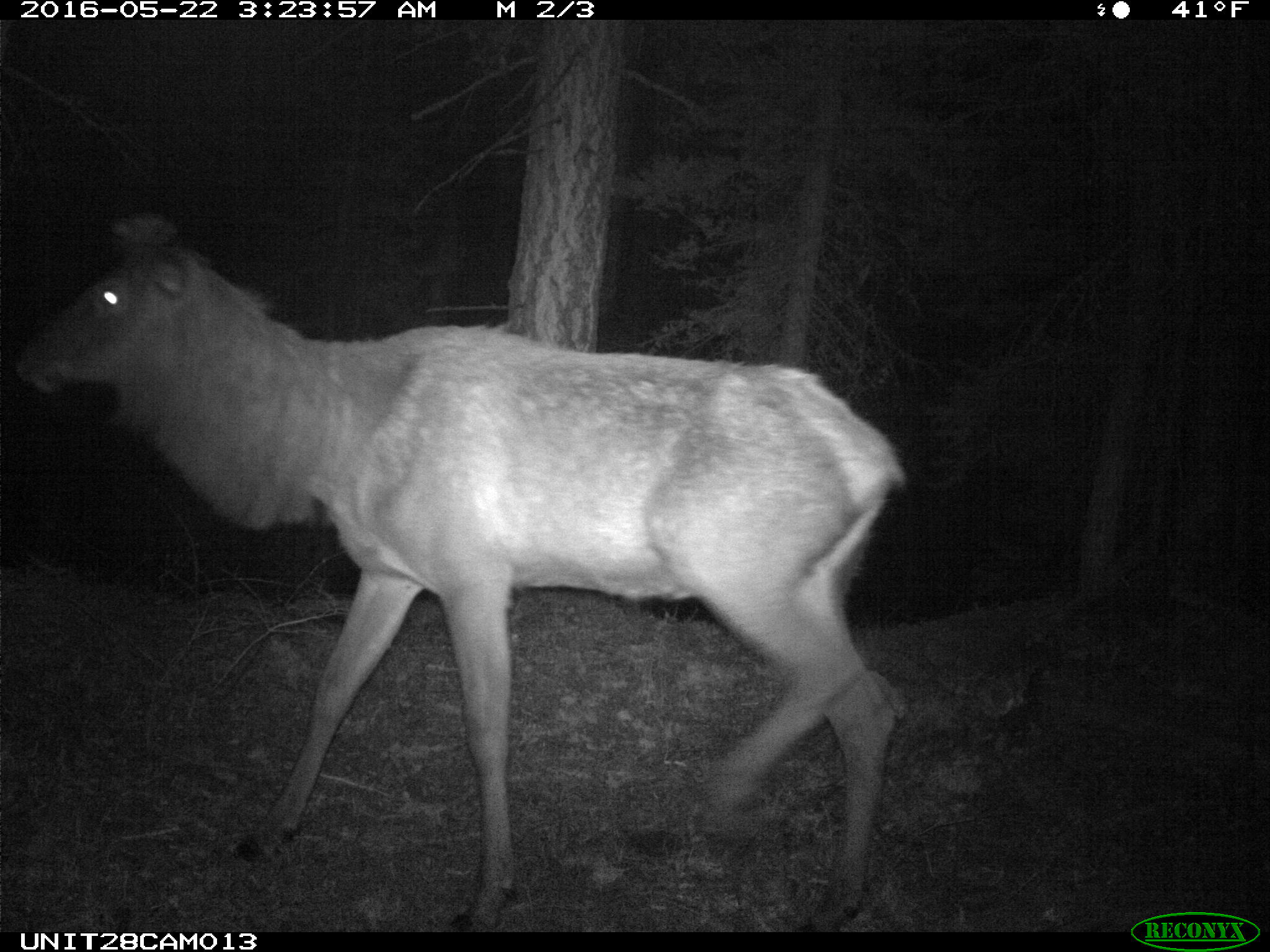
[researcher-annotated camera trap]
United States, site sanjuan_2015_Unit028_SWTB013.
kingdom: Animalia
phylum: Chordata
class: Mammalia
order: Artiodactyla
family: Cervidae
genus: Cervus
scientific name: Cervus elaphus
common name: red deer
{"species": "Cervus elaphus (red deer)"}